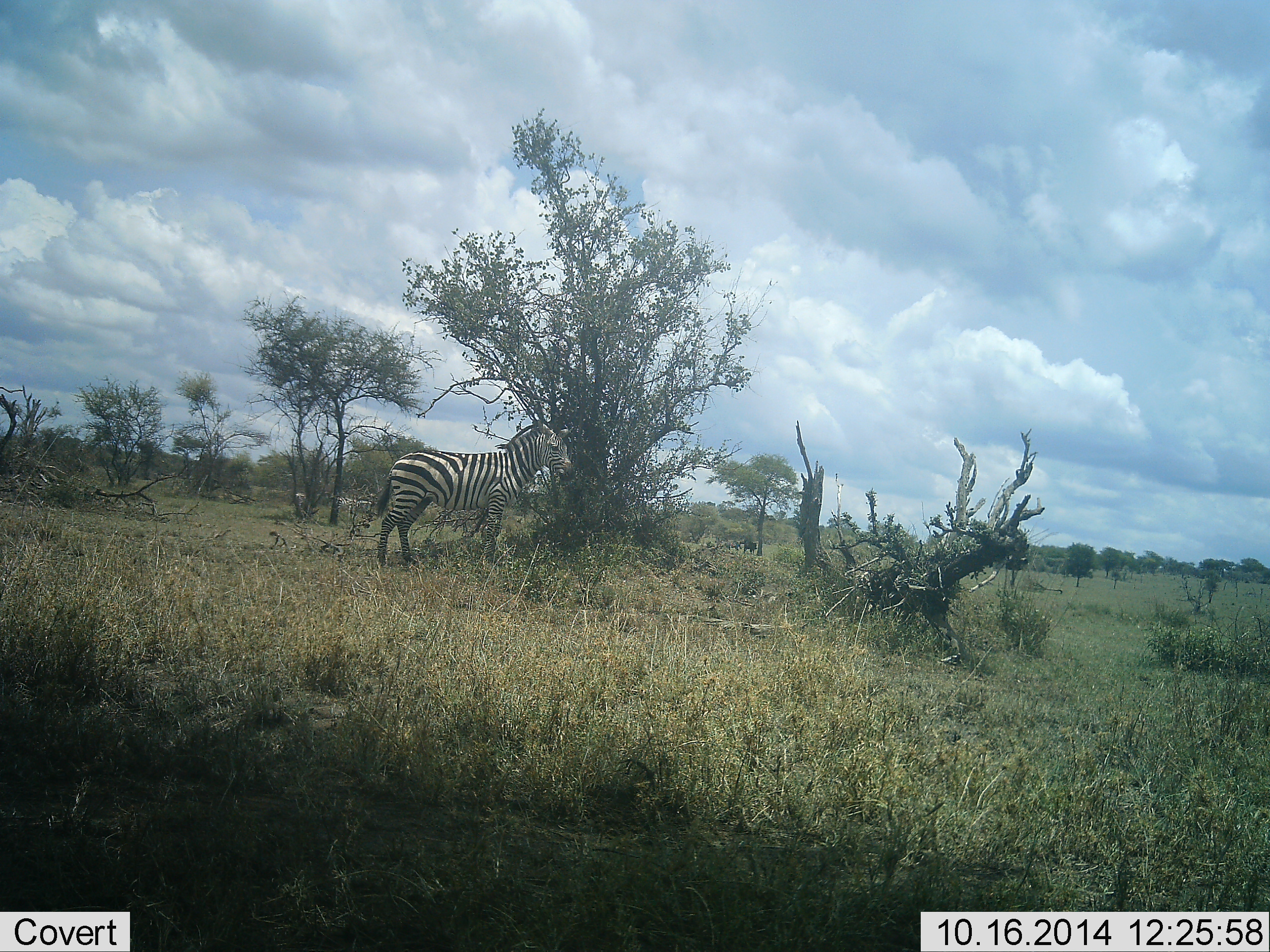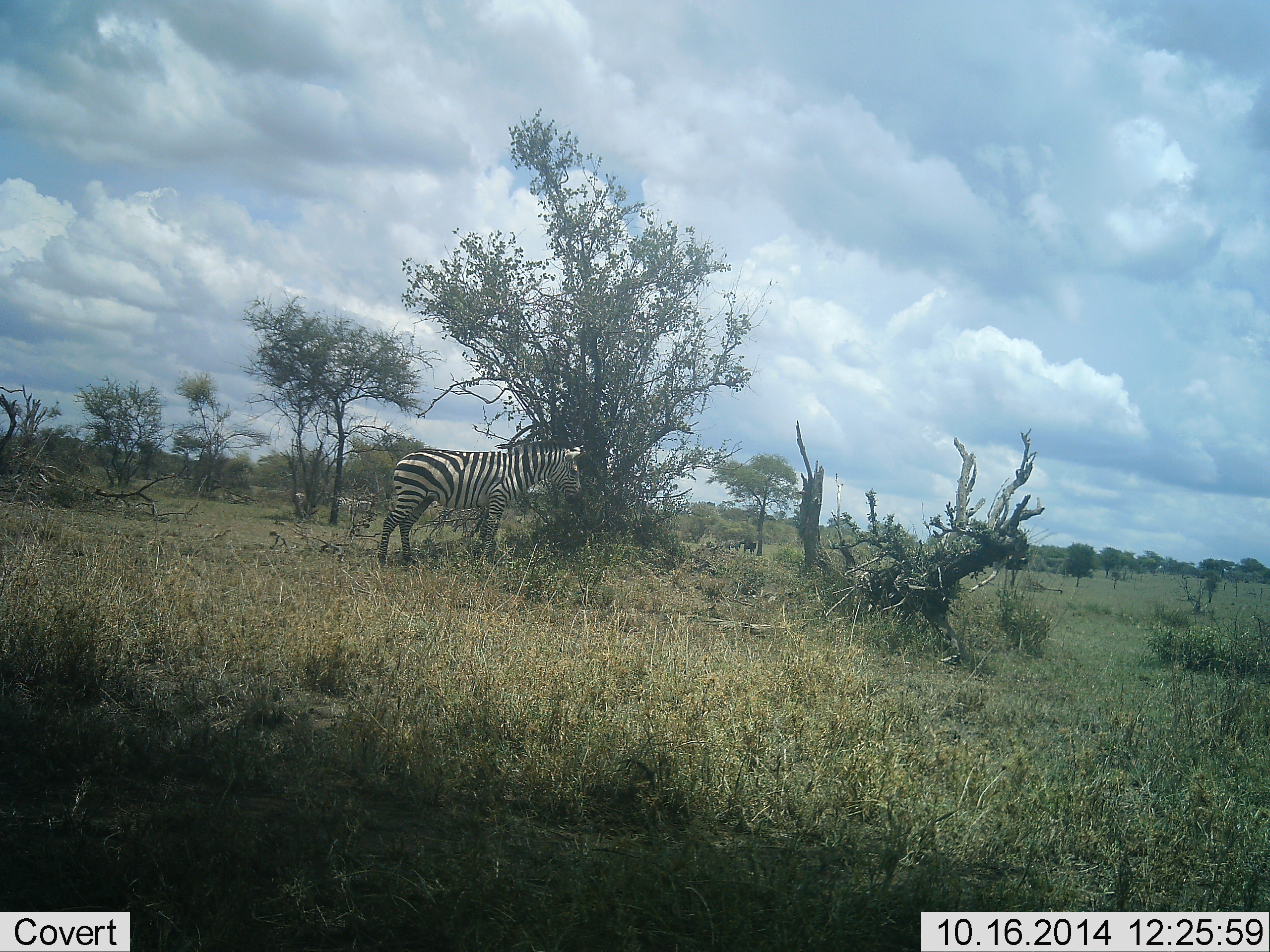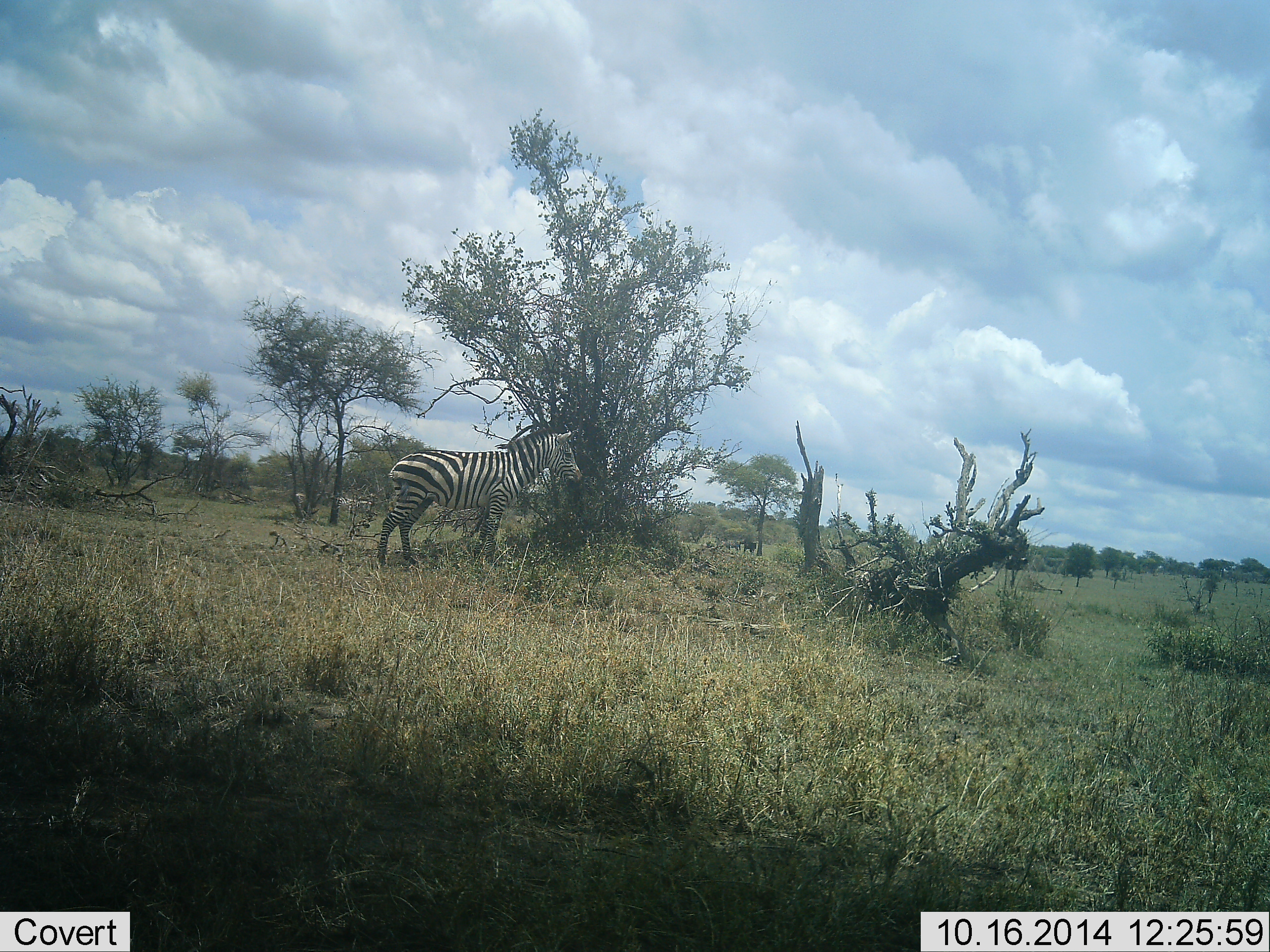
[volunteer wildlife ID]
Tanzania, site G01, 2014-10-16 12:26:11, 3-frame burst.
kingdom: Animalia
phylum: Chordata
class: Mammalia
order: Perissodactyla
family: Equidae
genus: Equus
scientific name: Equus quagga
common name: plains zebra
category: zebra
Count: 1.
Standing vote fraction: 60%.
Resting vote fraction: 0%.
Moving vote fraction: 10%.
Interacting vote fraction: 0%.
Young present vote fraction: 0%.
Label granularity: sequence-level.